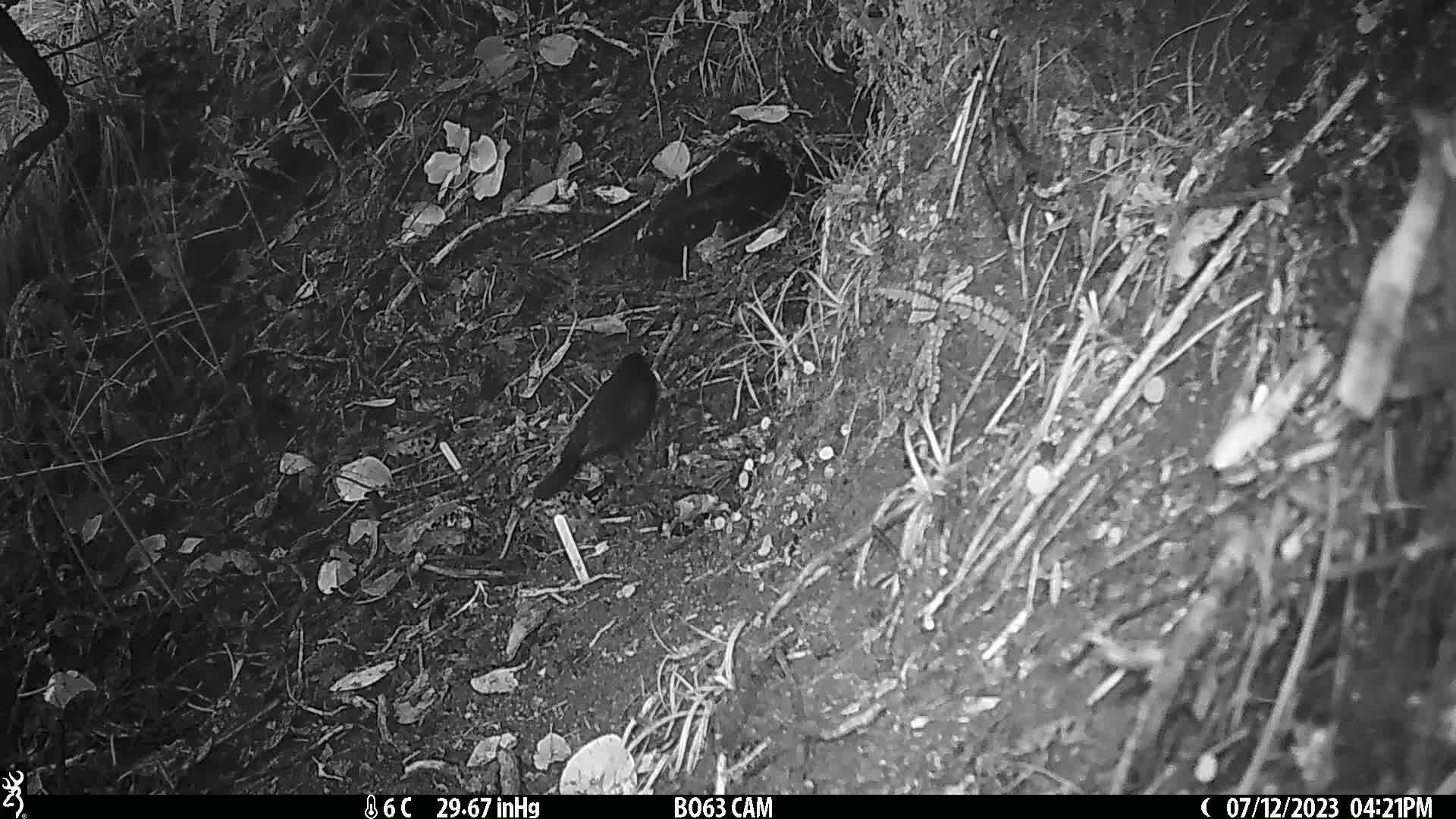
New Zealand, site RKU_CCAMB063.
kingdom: Animalia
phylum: Chordata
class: Aves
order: Passeriformes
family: Turdidae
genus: Turdus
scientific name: Turdus merula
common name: eurasian blackbird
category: blackbird